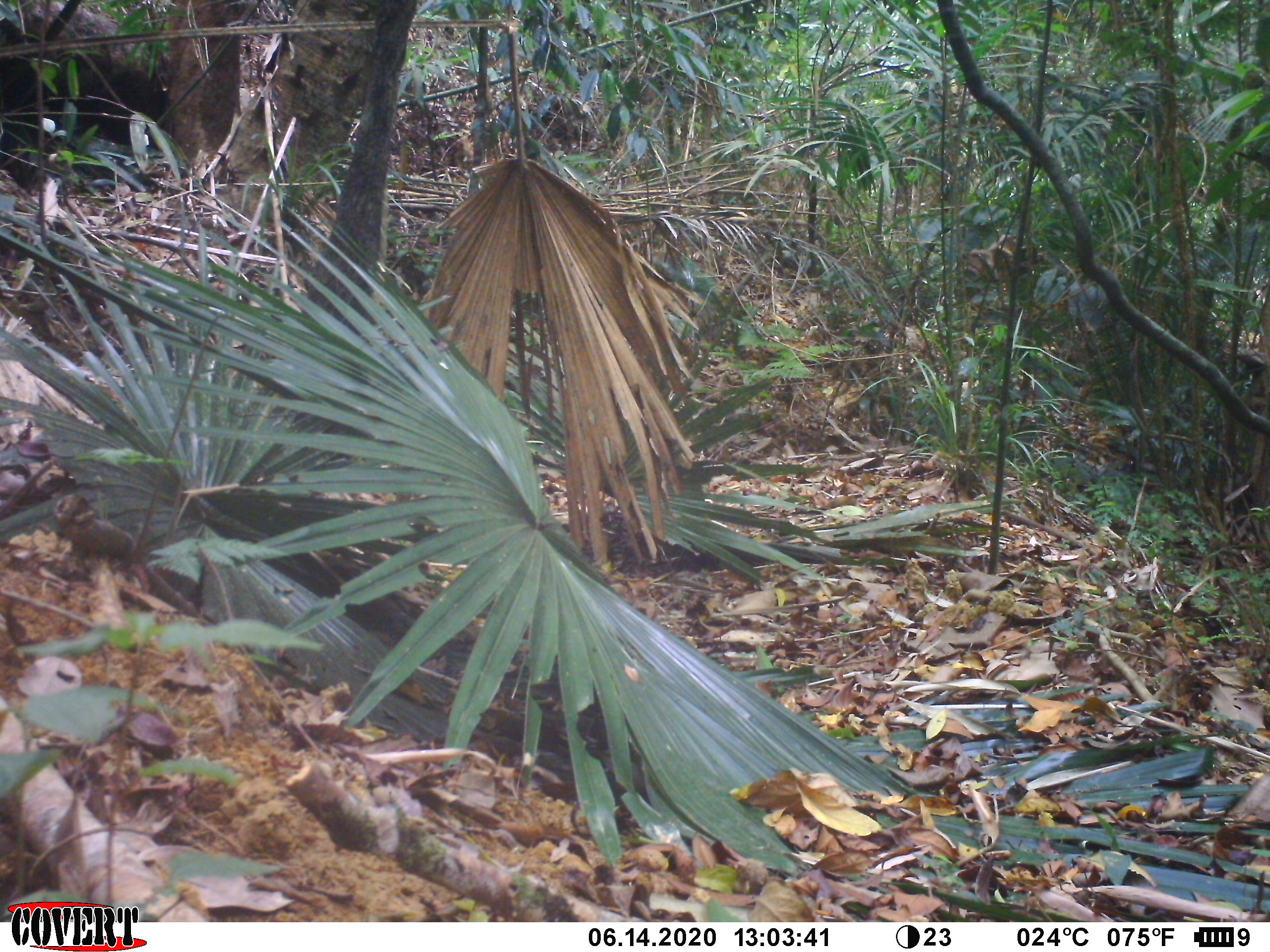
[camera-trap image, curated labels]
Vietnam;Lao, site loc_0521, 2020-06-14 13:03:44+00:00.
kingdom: Animalia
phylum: Chordata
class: Mammalia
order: Primates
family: Cercopithecidae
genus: Macaca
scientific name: Macaca arctoides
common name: stump-tailed macaque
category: stump tailed macaque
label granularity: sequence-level